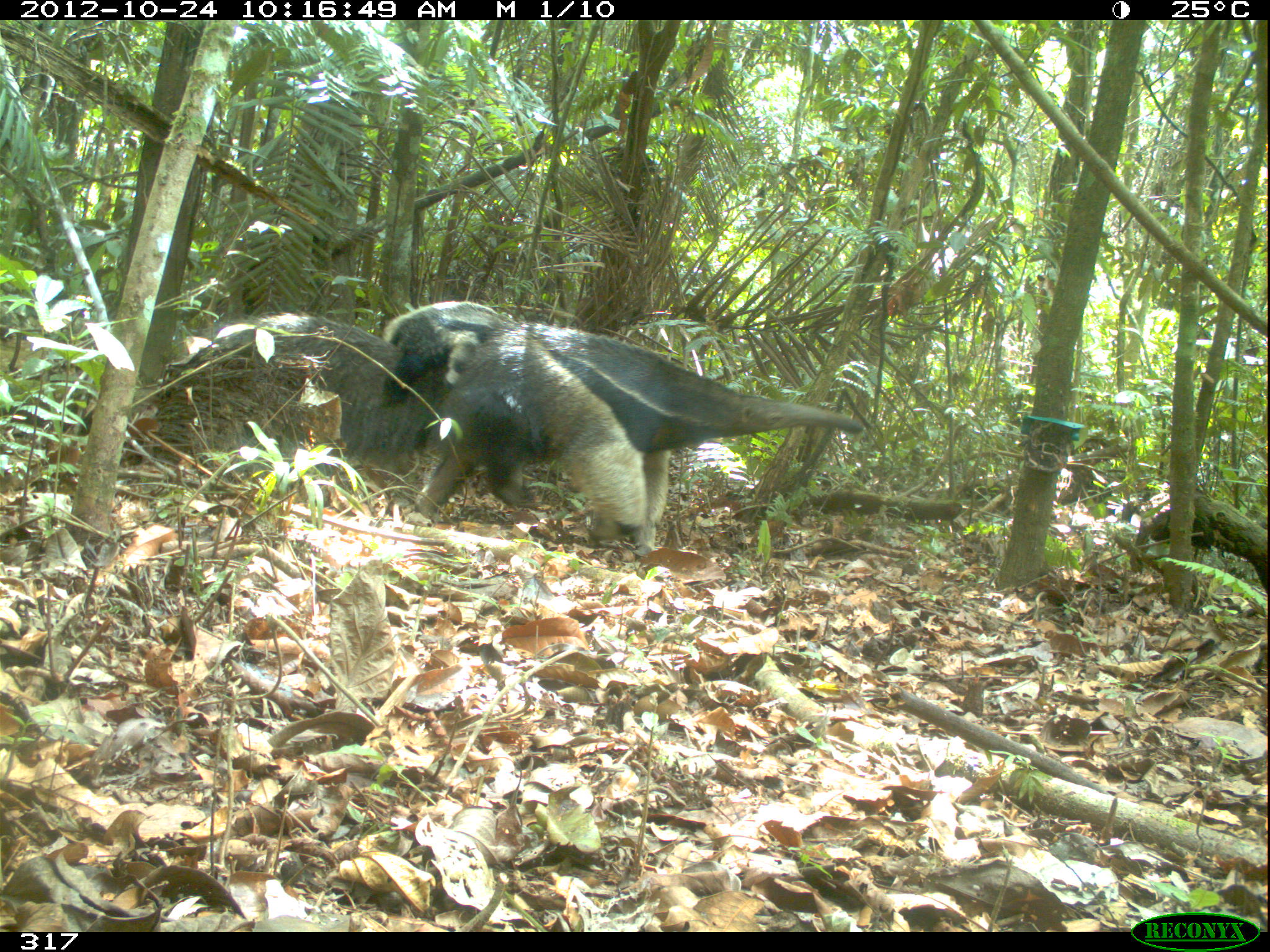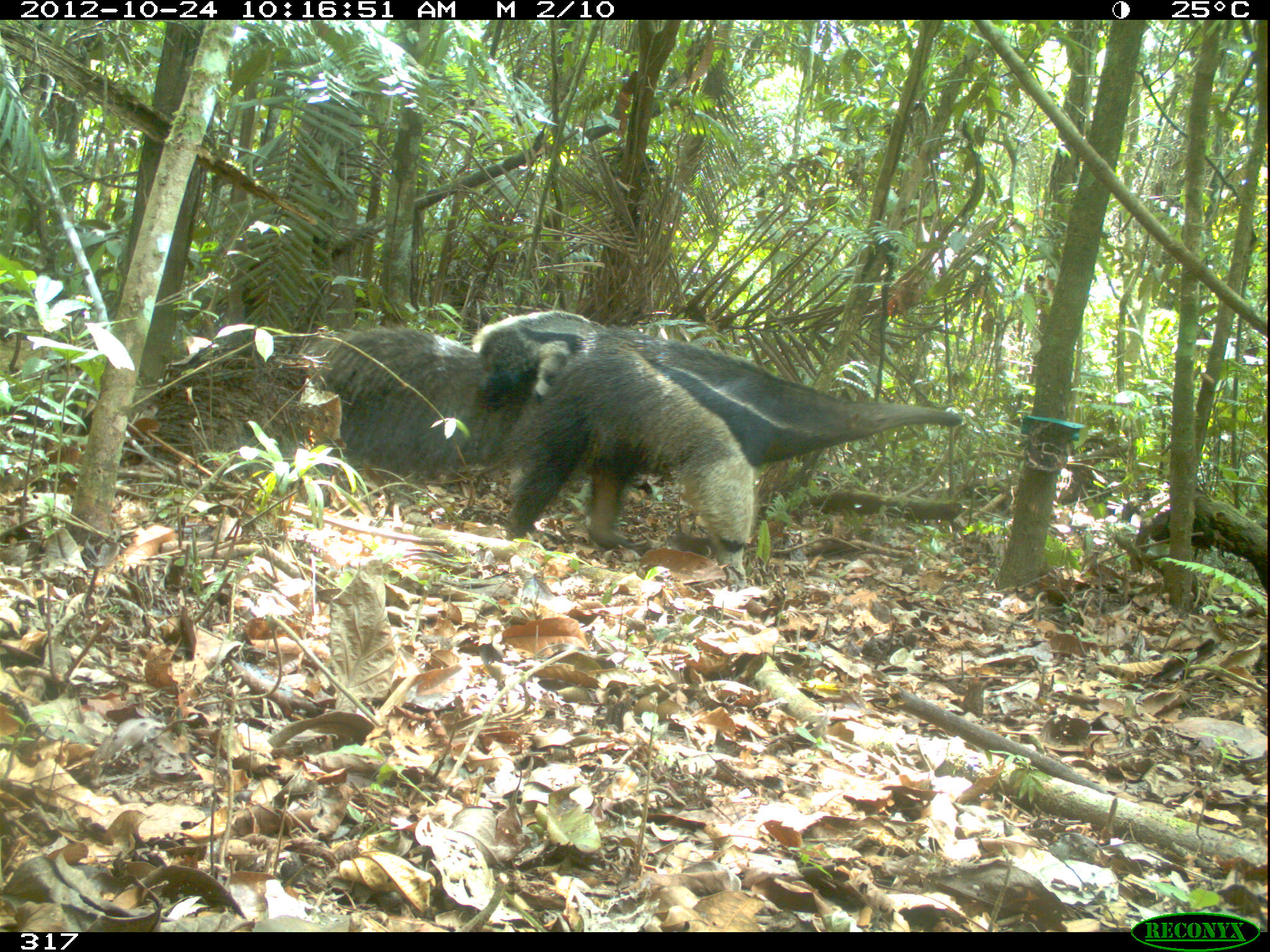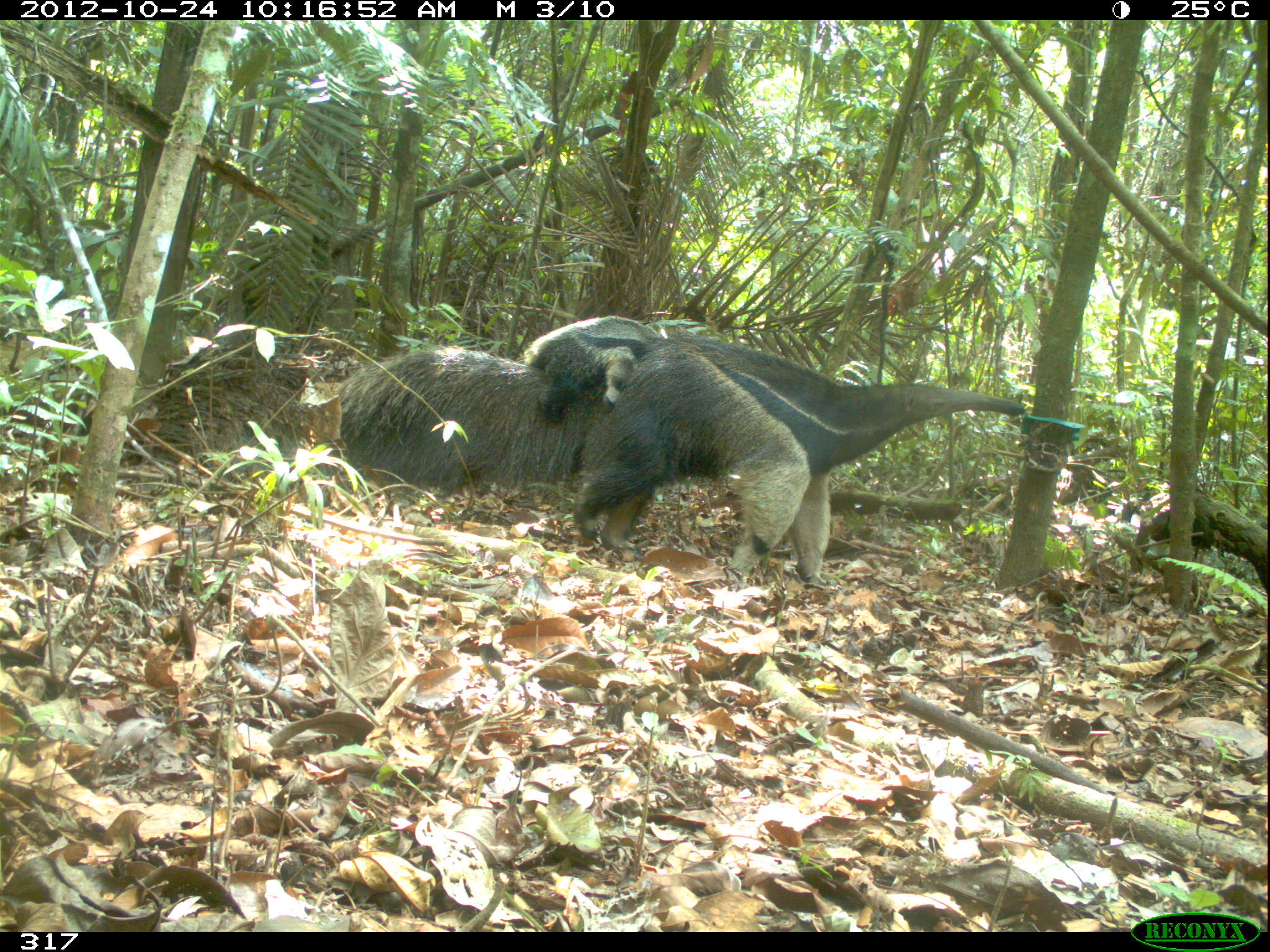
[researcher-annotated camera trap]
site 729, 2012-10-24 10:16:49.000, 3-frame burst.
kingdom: Animalia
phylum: Chordata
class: Mammalia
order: Pilosa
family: Myrmecophagidae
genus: Myrmecophaga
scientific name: Myrmecophaga tridactyla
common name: giant anteater